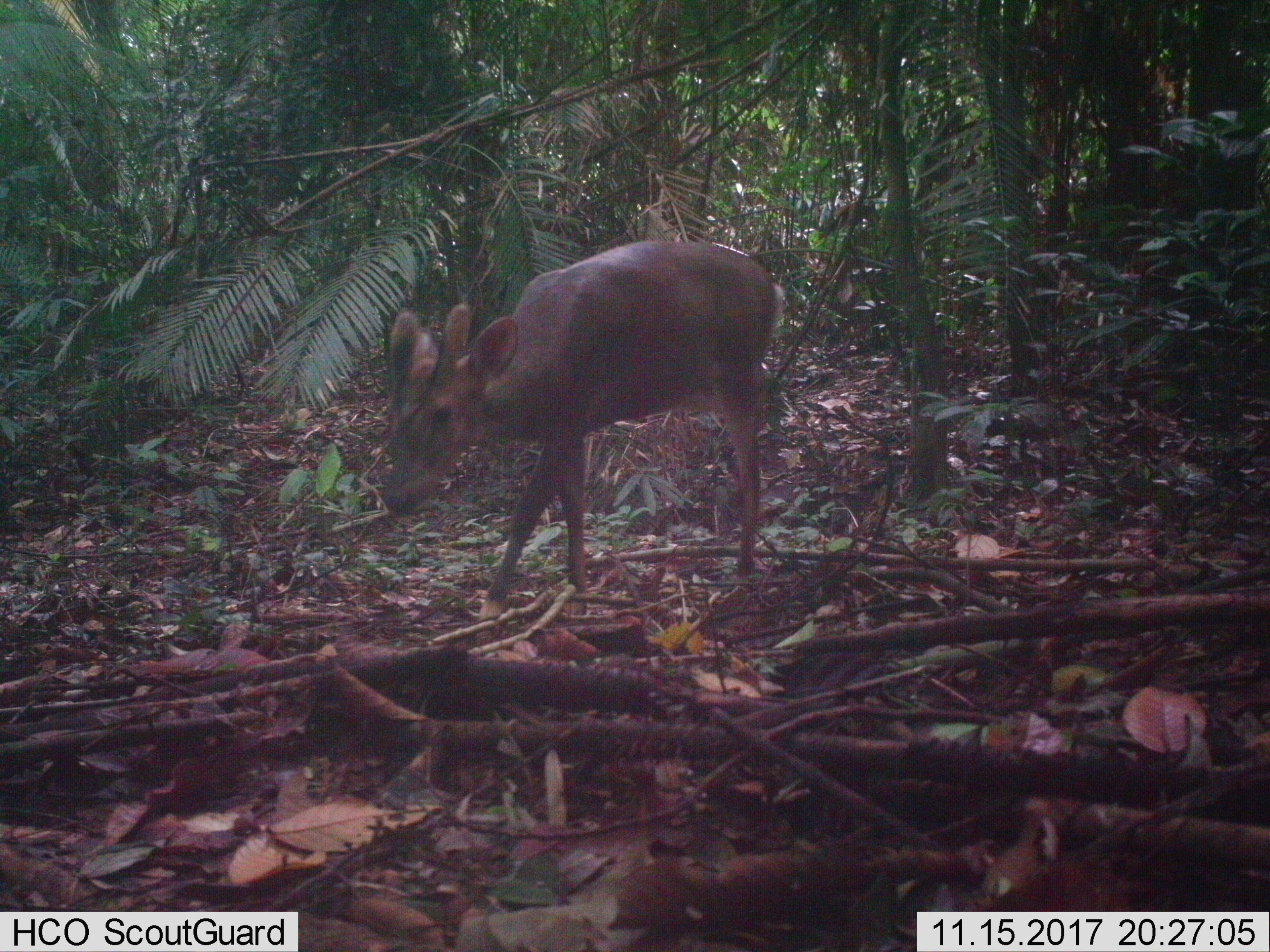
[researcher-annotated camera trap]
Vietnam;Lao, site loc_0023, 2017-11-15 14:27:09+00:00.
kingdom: Animalia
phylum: Chordata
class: Mammalia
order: Artiodactyla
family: Cervidae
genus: Muntiacus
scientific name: Muntiacus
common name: muntjacs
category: unidentified muntjac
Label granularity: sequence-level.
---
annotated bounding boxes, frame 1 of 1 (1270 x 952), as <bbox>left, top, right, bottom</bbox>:
unidentified muntjac: <bbox>379, 238, 785, 622</bbox>